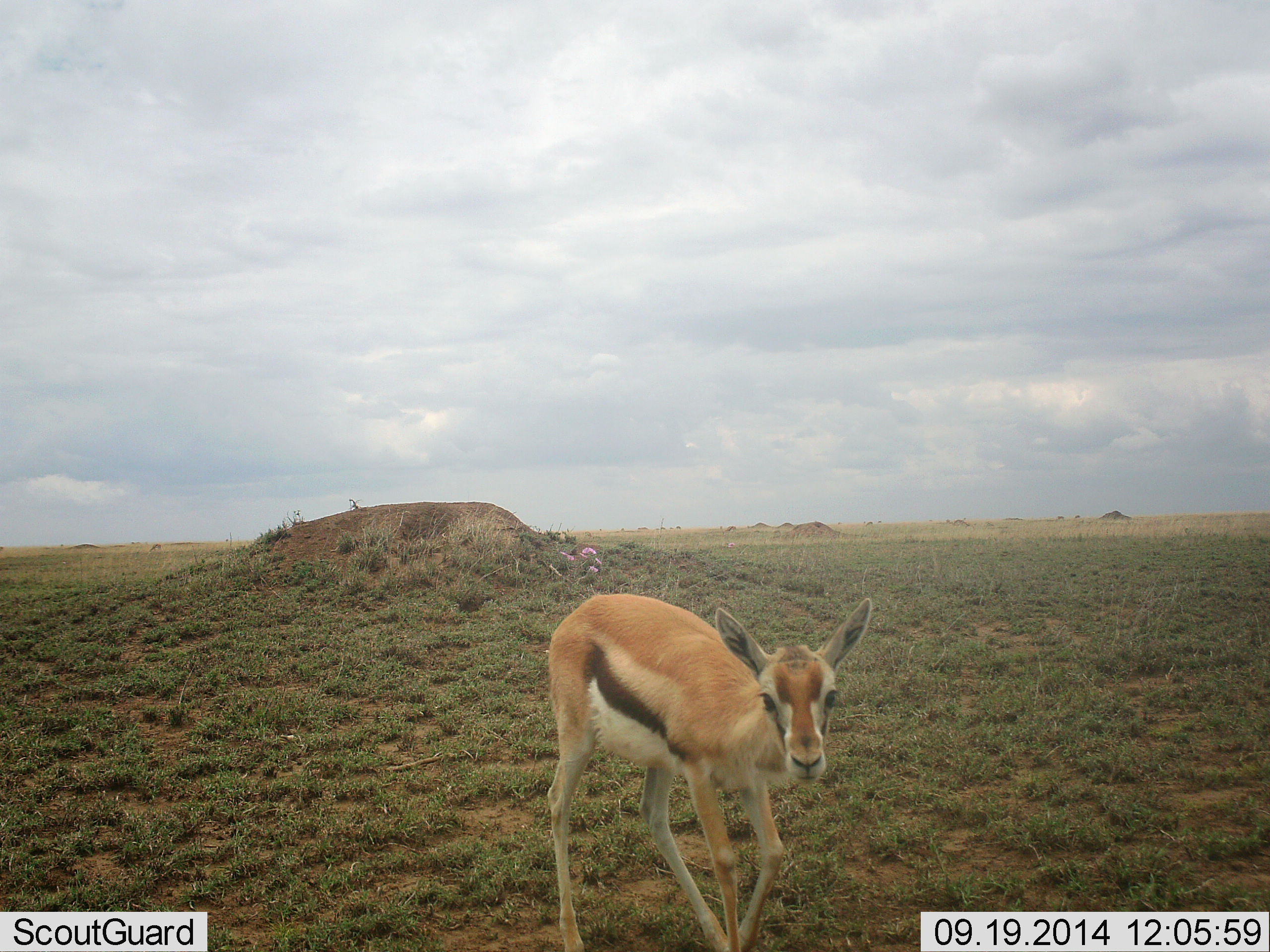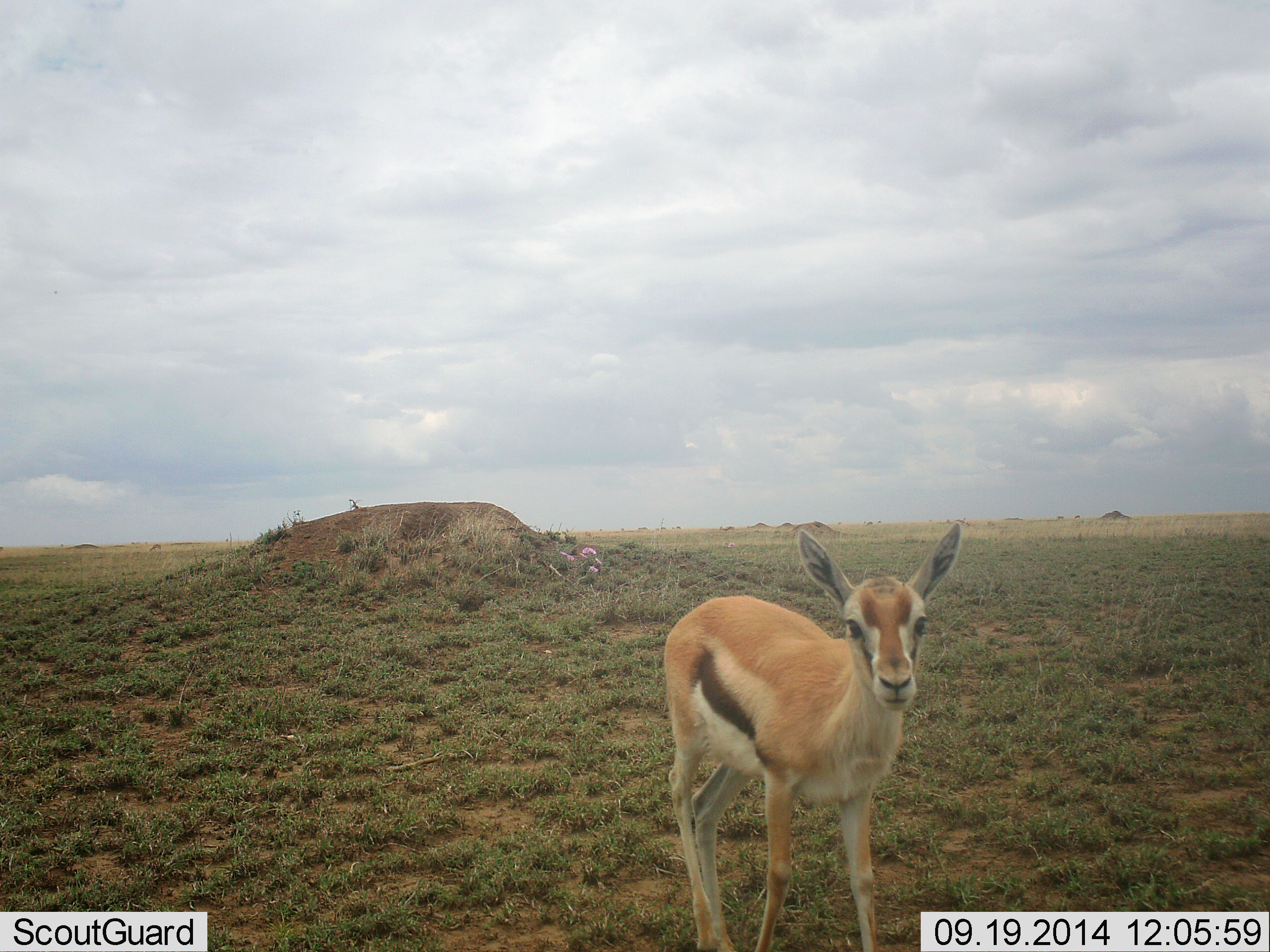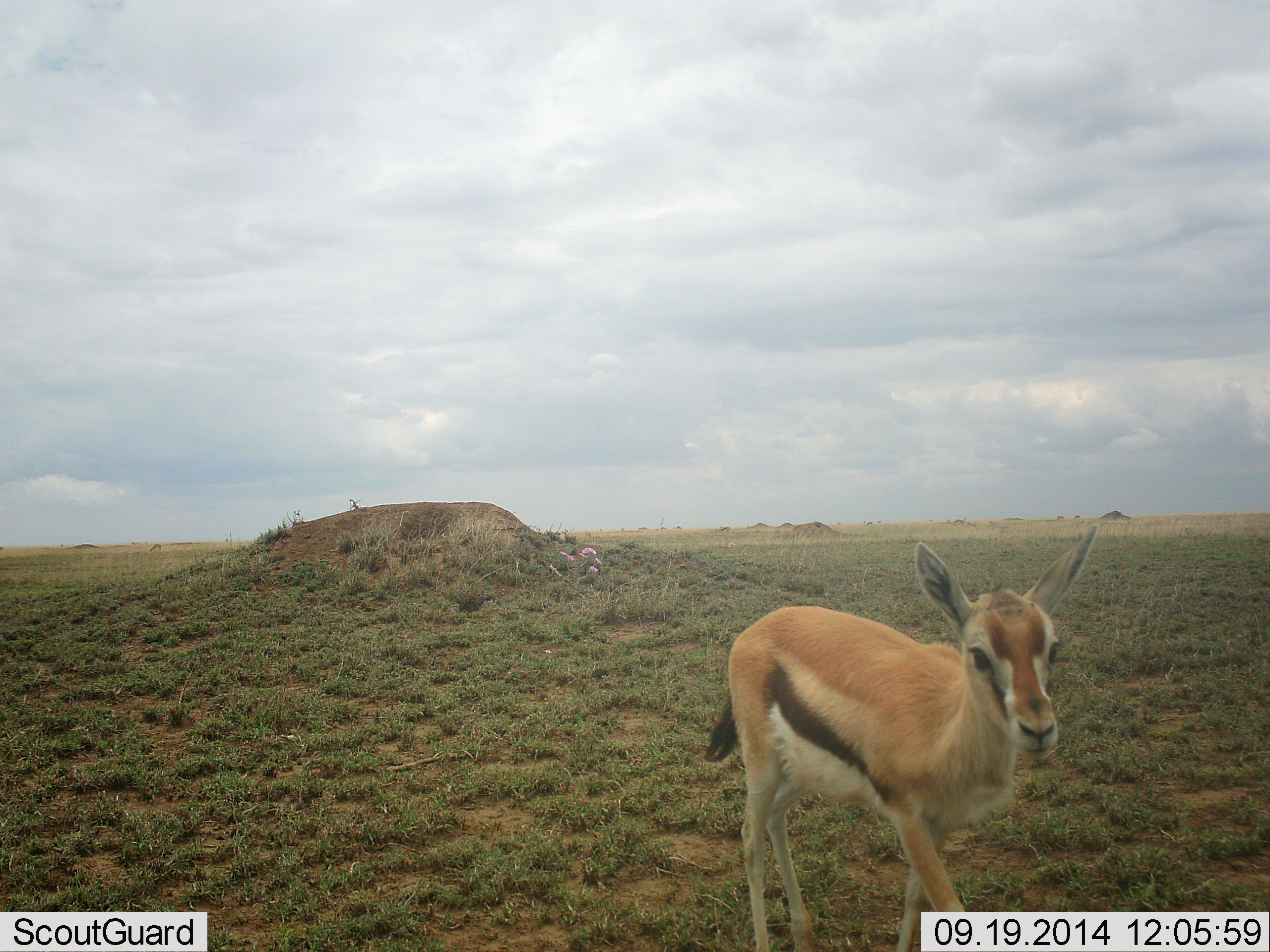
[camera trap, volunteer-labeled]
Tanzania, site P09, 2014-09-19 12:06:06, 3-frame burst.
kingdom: Animalia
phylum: Chordata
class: Mammalia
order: Artiodactyla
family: Bovidae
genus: Eudorcas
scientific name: Eudorcas thomsonii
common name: thomson's gazelle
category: gazellethomsons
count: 1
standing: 70%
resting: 0%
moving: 40%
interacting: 0%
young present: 0%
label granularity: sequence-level